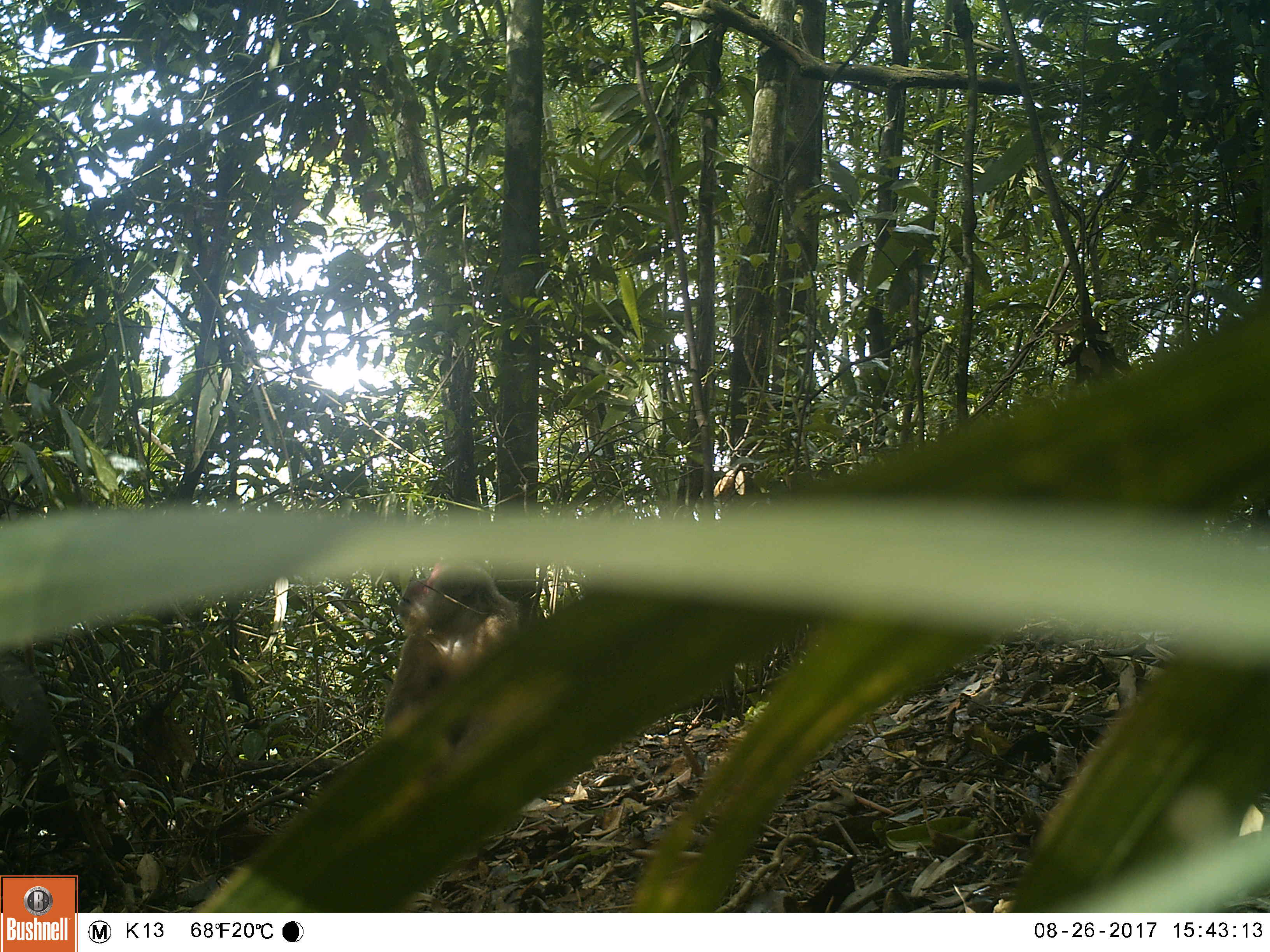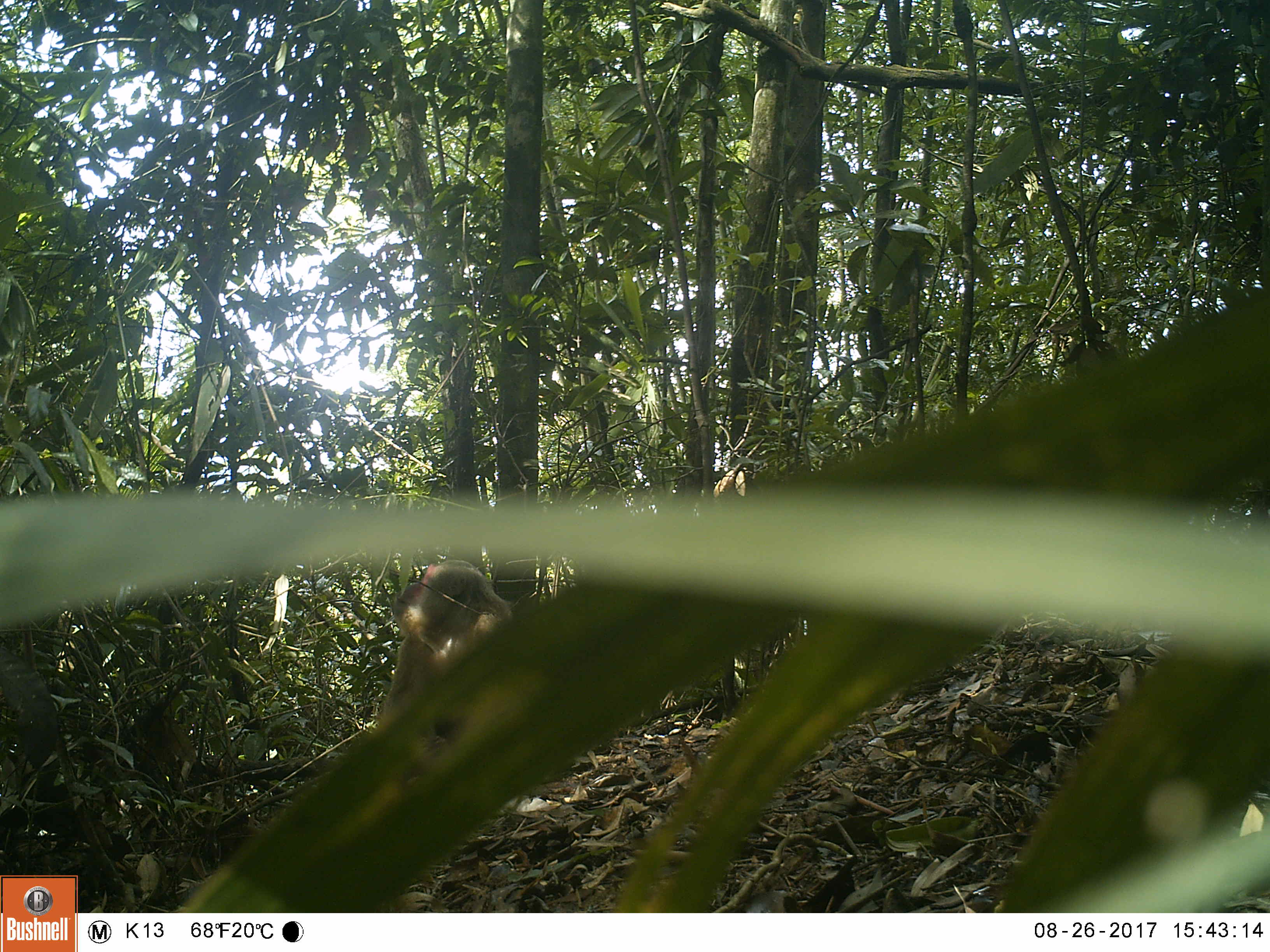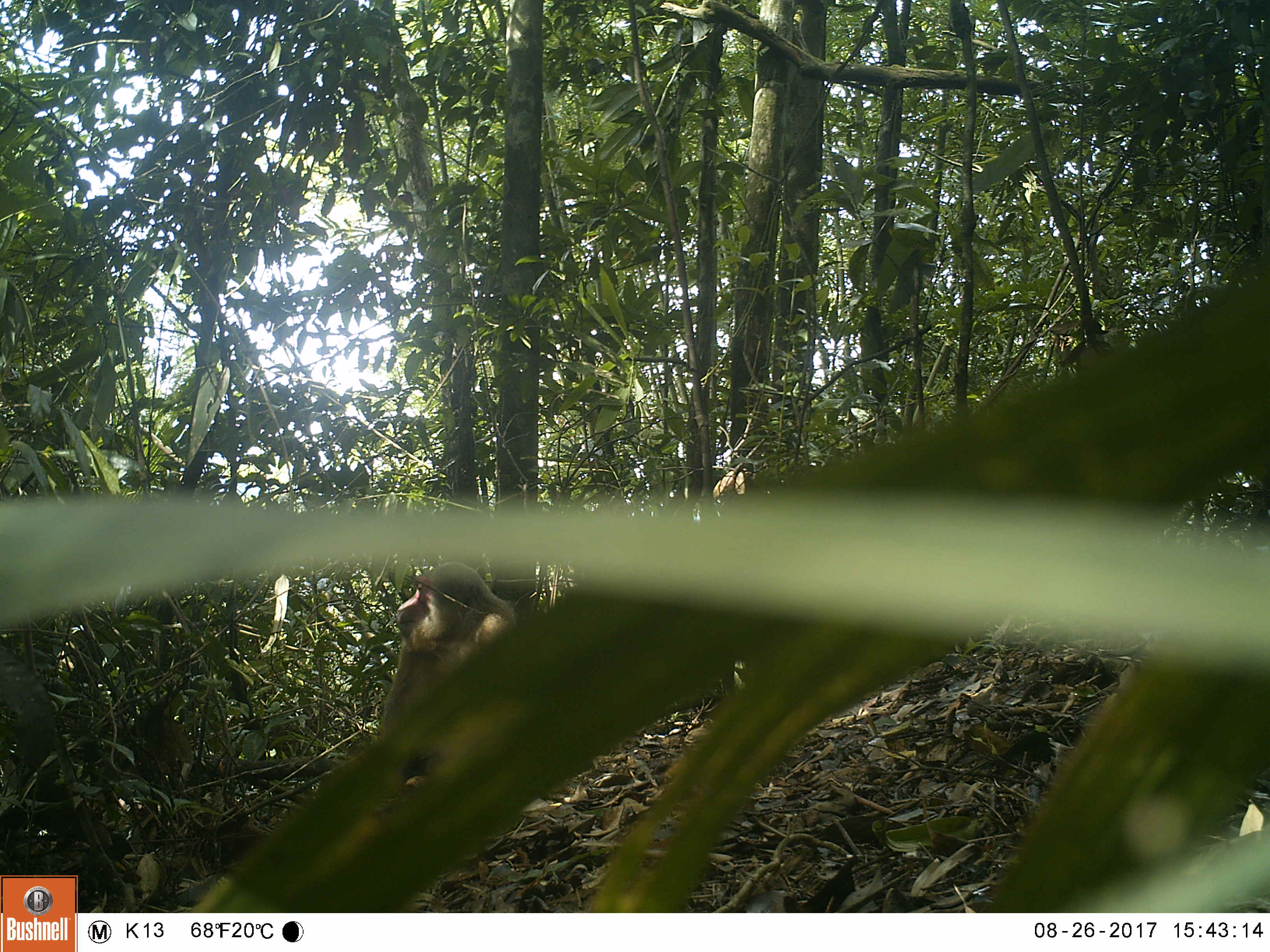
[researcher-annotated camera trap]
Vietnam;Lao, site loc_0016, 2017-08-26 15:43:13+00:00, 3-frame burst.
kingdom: Animalia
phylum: Chordata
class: Mammalia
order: Primates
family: Cercopithecidae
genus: Macaca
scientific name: Macaca arctoides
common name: stump-tailed macaque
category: stump tailed macaque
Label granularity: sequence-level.